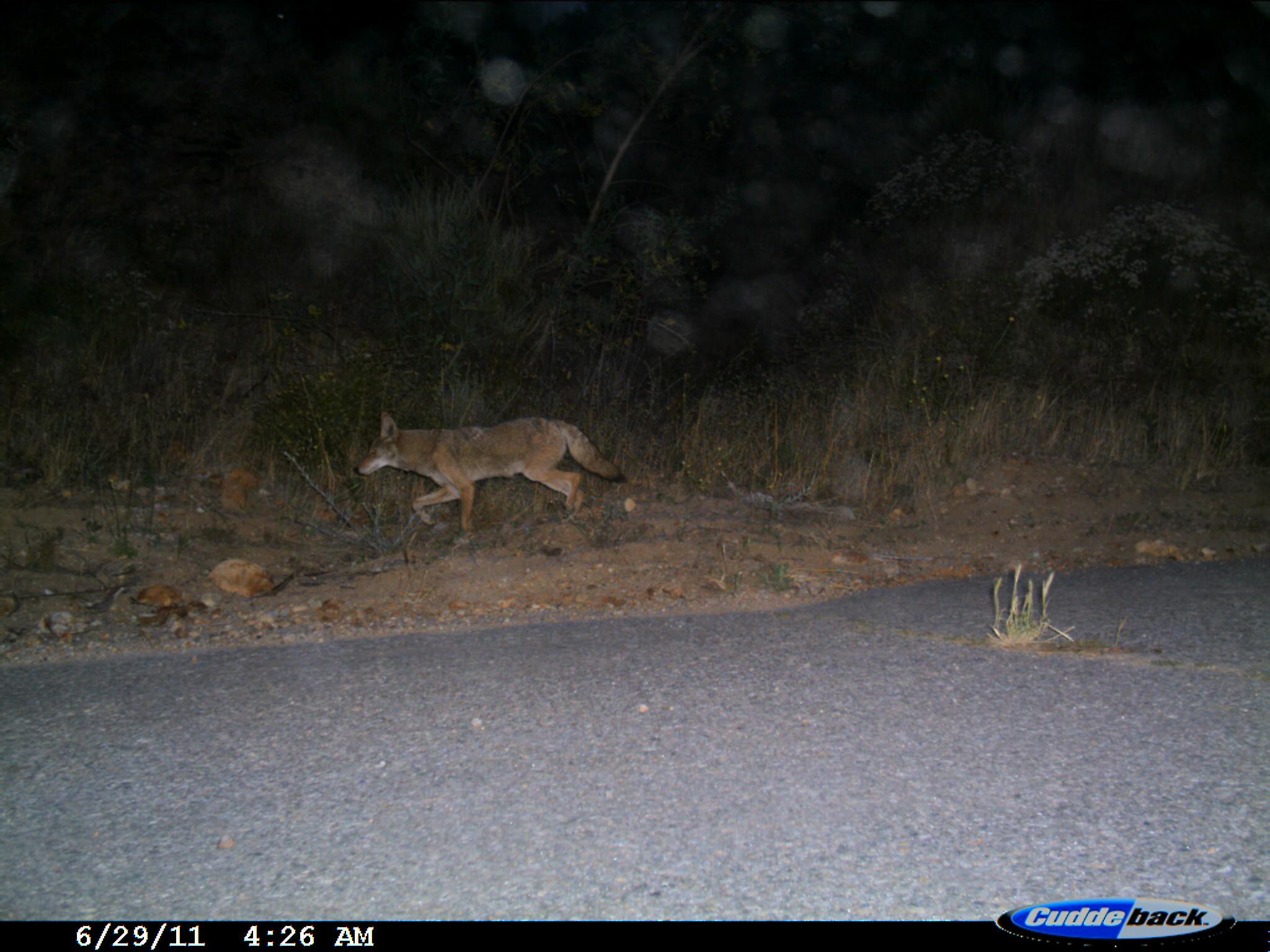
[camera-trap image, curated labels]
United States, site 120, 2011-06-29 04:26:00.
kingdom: Animalia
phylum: Chordata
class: Mammalia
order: Carnivora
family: Canidae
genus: Canis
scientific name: Canis latrans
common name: coyote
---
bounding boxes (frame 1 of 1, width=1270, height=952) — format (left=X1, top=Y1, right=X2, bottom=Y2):
coyote: (left=347, top=387, right=639, bottom=551)